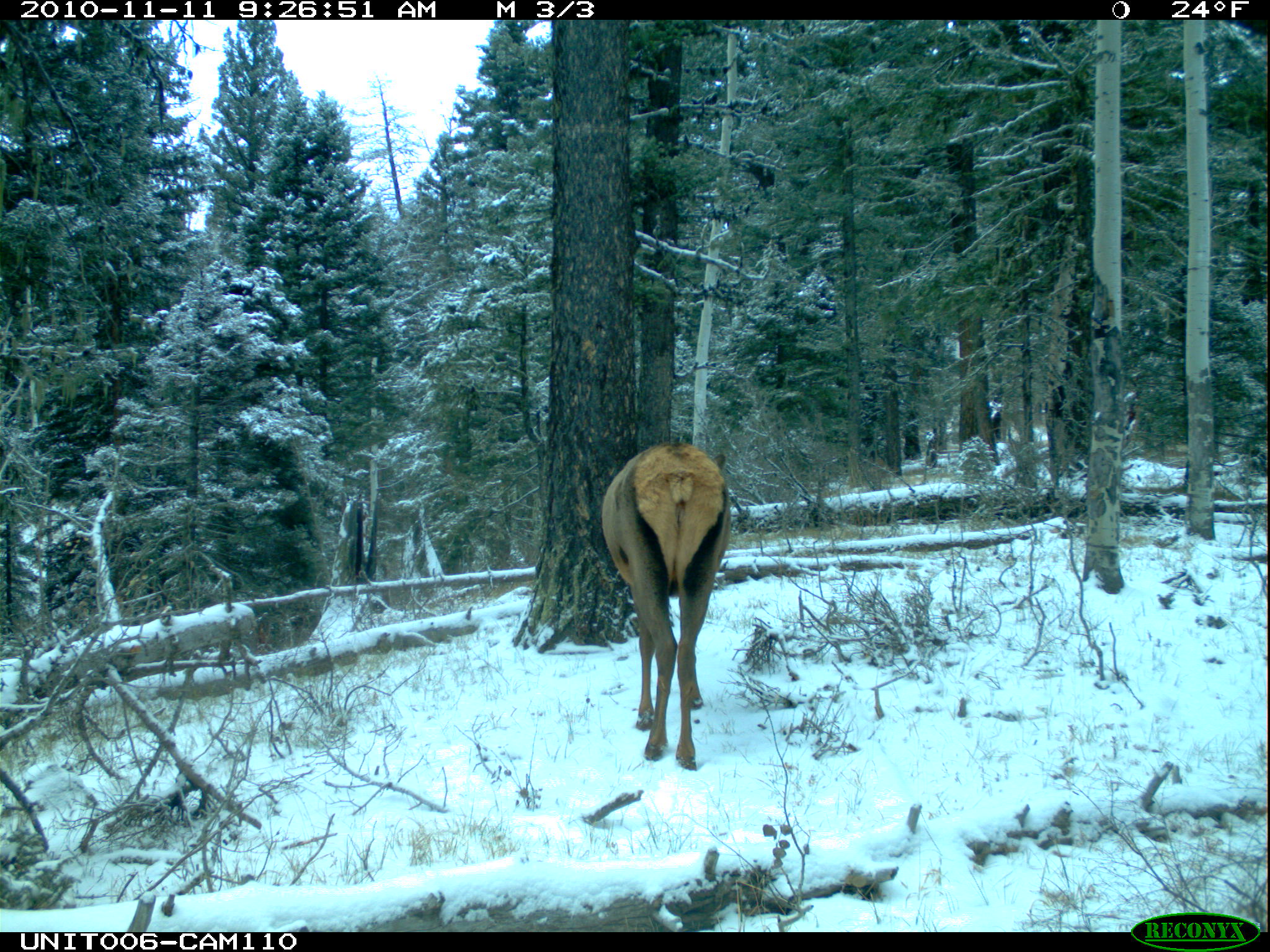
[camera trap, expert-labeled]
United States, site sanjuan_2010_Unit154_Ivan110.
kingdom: Animalia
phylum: Chordata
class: Mammalia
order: Artiodactyla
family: Cervidae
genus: Cervus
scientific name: Cervus elaphus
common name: red deer